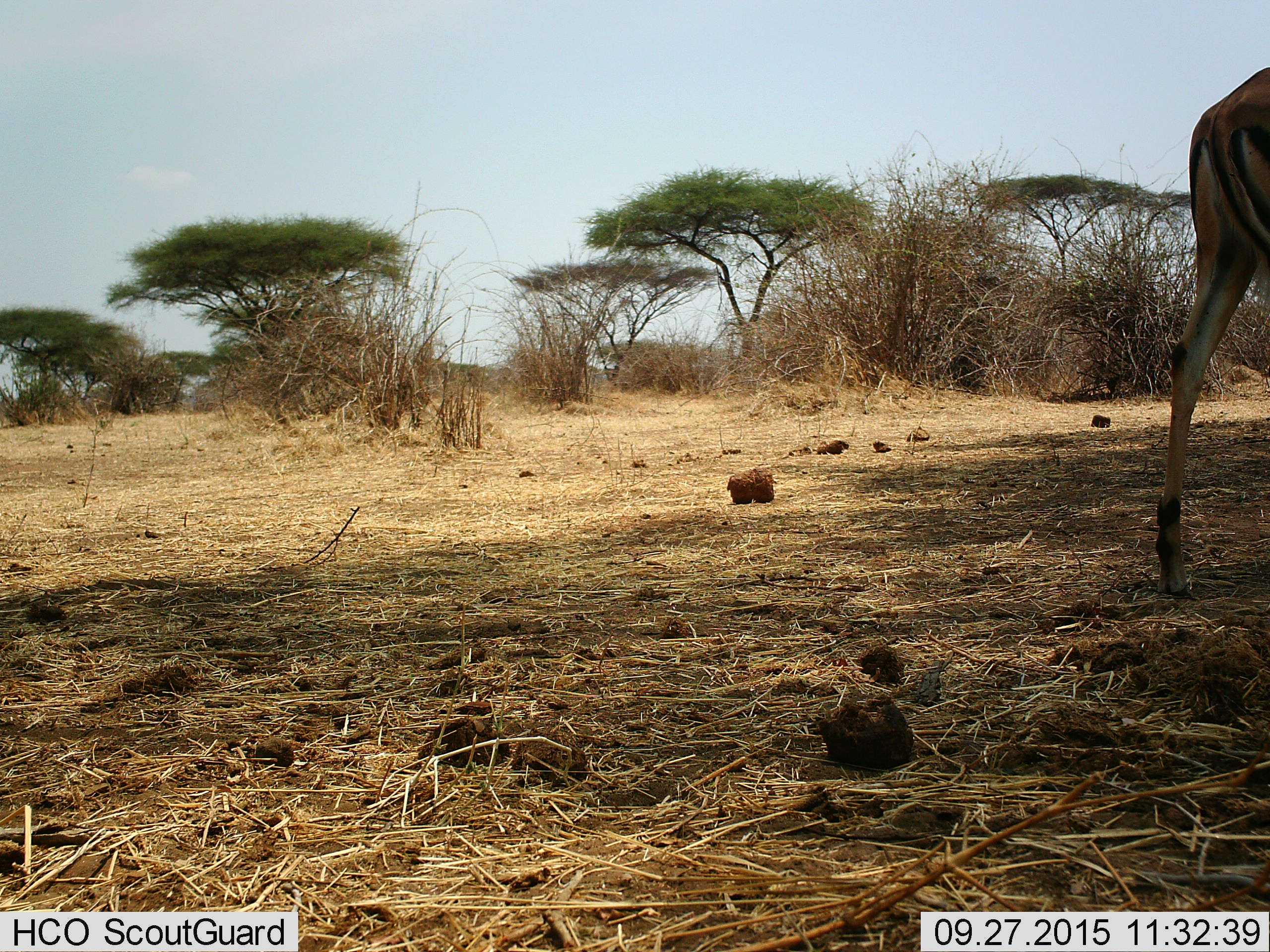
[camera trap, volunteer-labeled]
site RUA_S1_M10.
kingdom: Animalia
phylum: Chordata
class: Mammalia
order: Artiodactyla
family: Bovidae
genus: Aepyceros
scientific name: Aepyceros melampus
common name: impala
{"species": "impala (Aepyceros melampus)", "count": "1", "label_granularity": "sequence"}